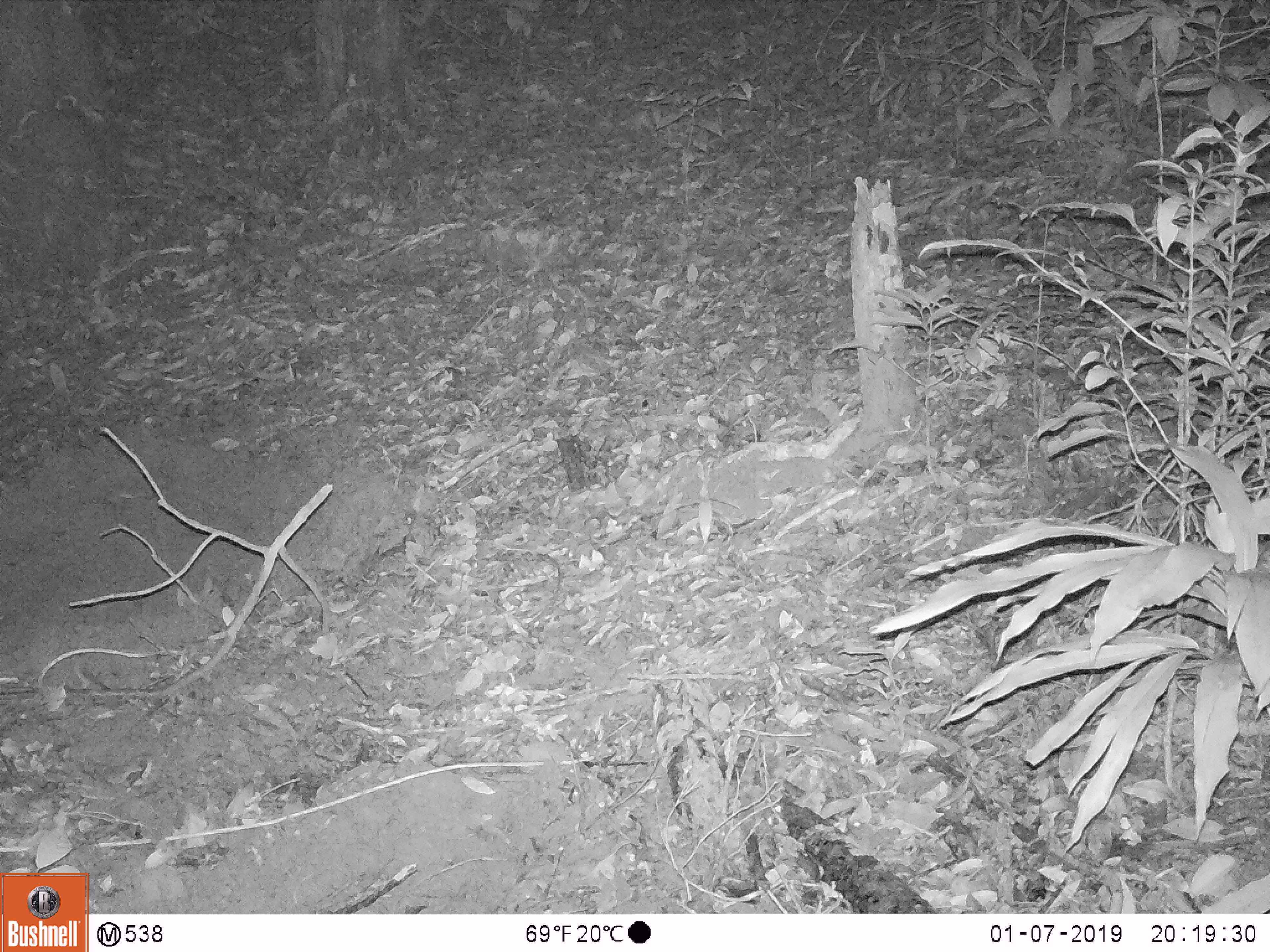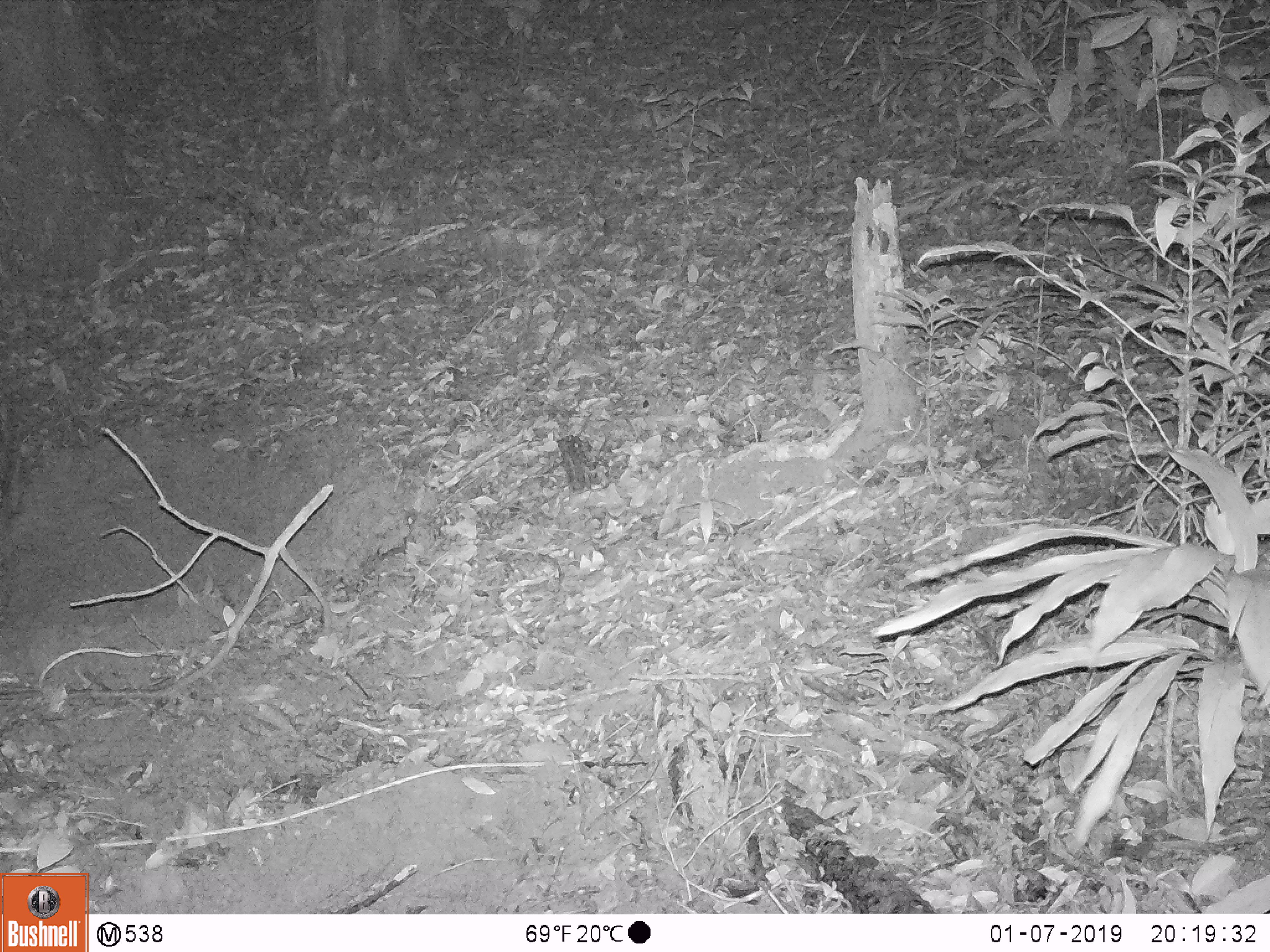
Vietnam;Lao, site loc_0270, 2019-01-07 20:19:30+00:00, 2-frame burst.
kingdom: Animalia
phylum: Chordata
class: Mammalia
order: Artiodactyla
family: Suidae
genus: Sus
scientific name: Sus scrofa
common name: eurasian wild pig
Eurasian wild pig (Sus scrofa). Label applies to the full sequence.